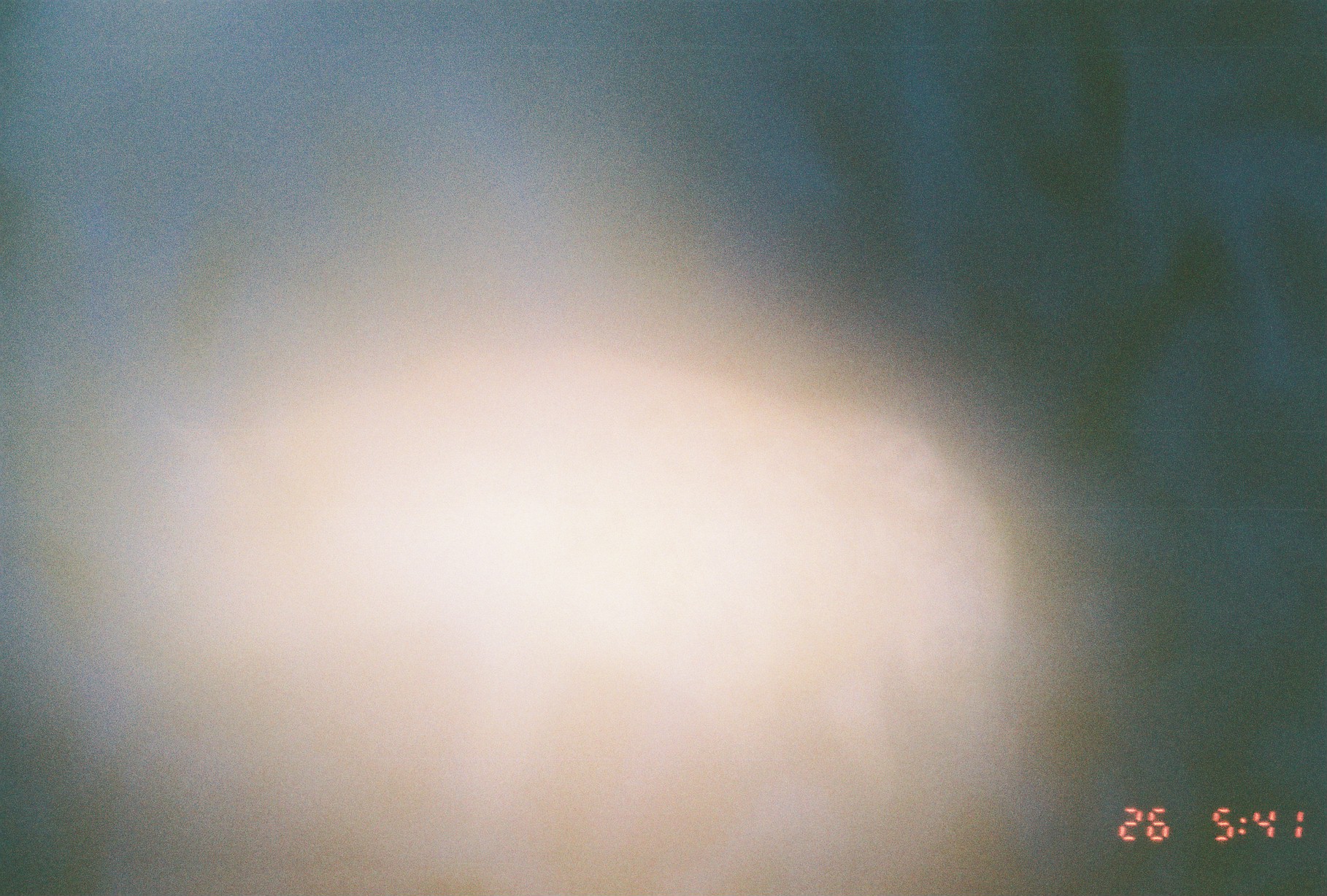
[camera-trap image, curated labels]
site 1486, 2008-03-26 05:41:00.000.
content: unidentified animal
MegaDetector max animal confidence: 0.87